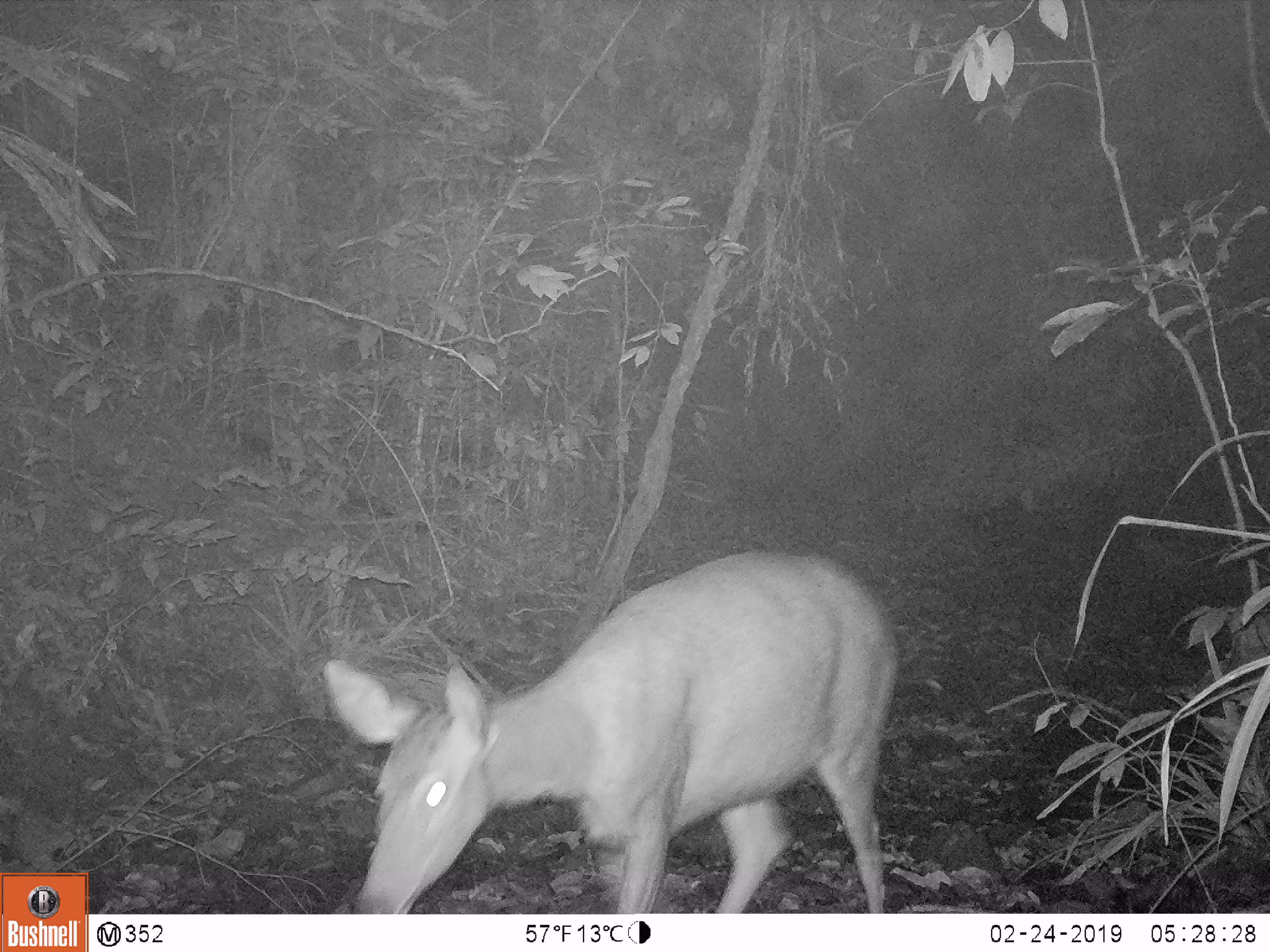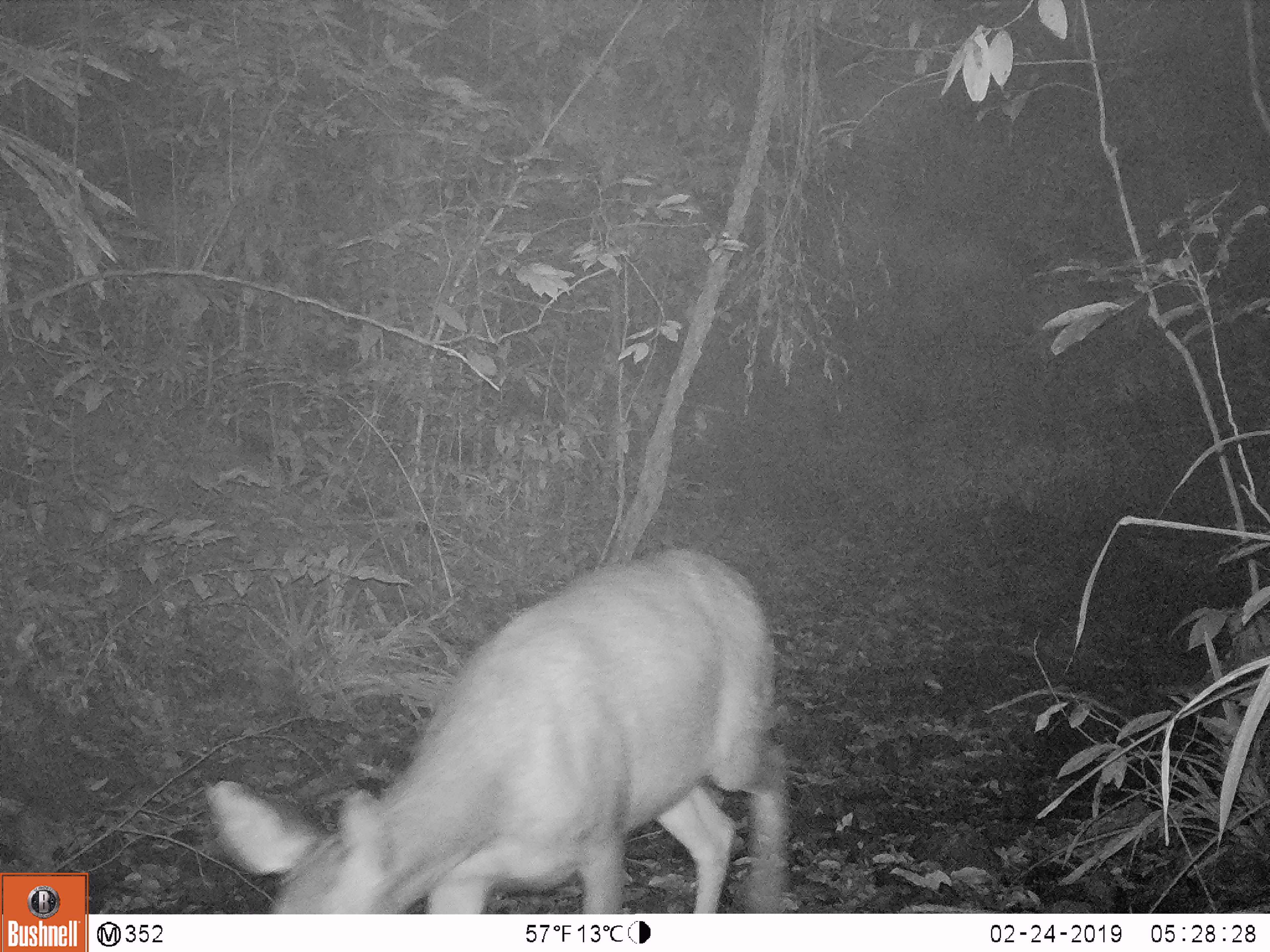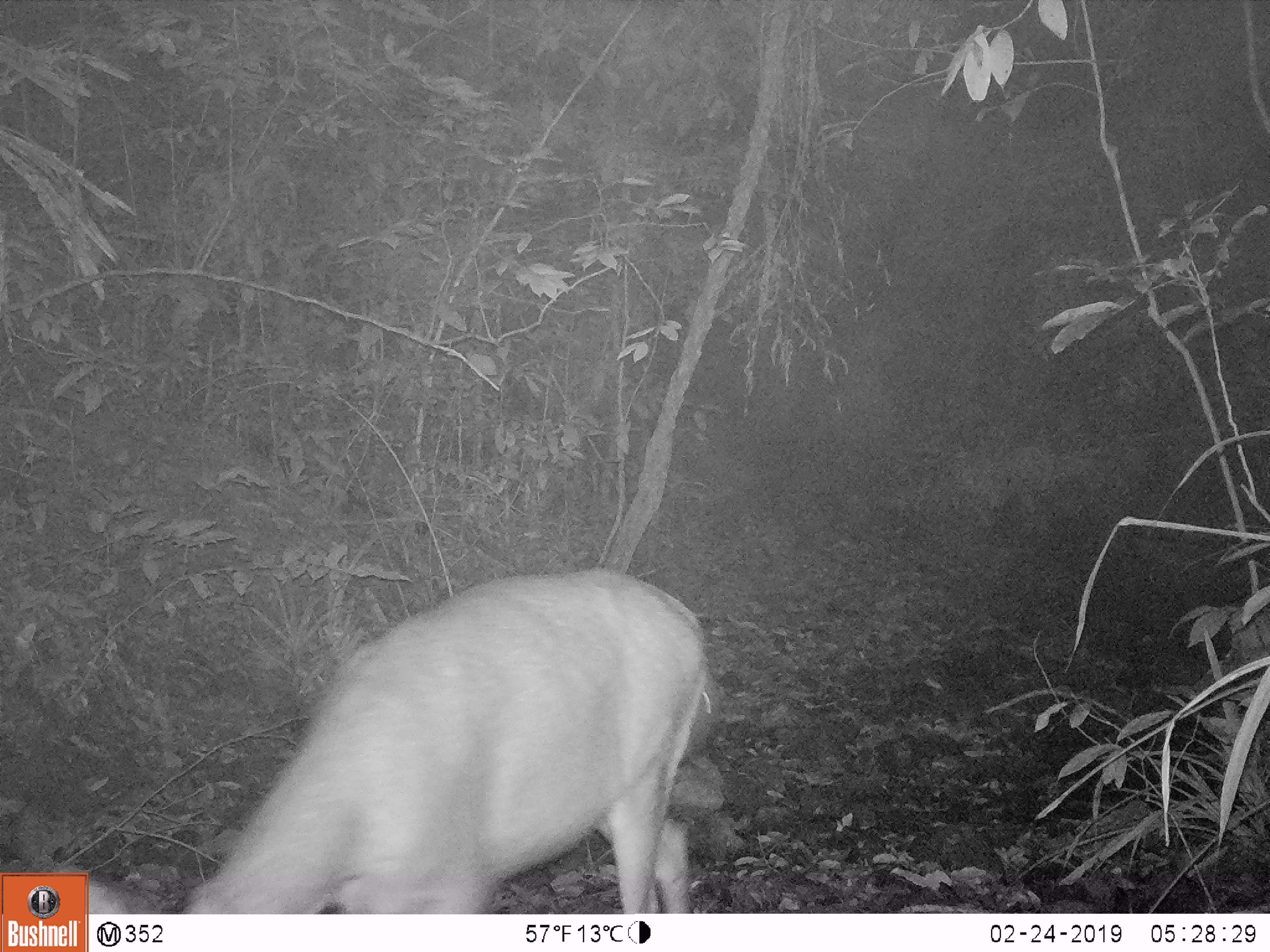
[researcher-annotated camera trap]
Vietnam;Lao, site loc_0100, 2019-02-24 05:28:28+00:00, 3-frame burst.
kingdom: Animalia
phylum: Chordata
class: Mammalia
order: Artiodactyla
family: Cervidae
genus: Rusa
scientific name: Rusa unicolor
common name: sambar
Sambar (Rusa unicolor). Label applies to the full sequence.